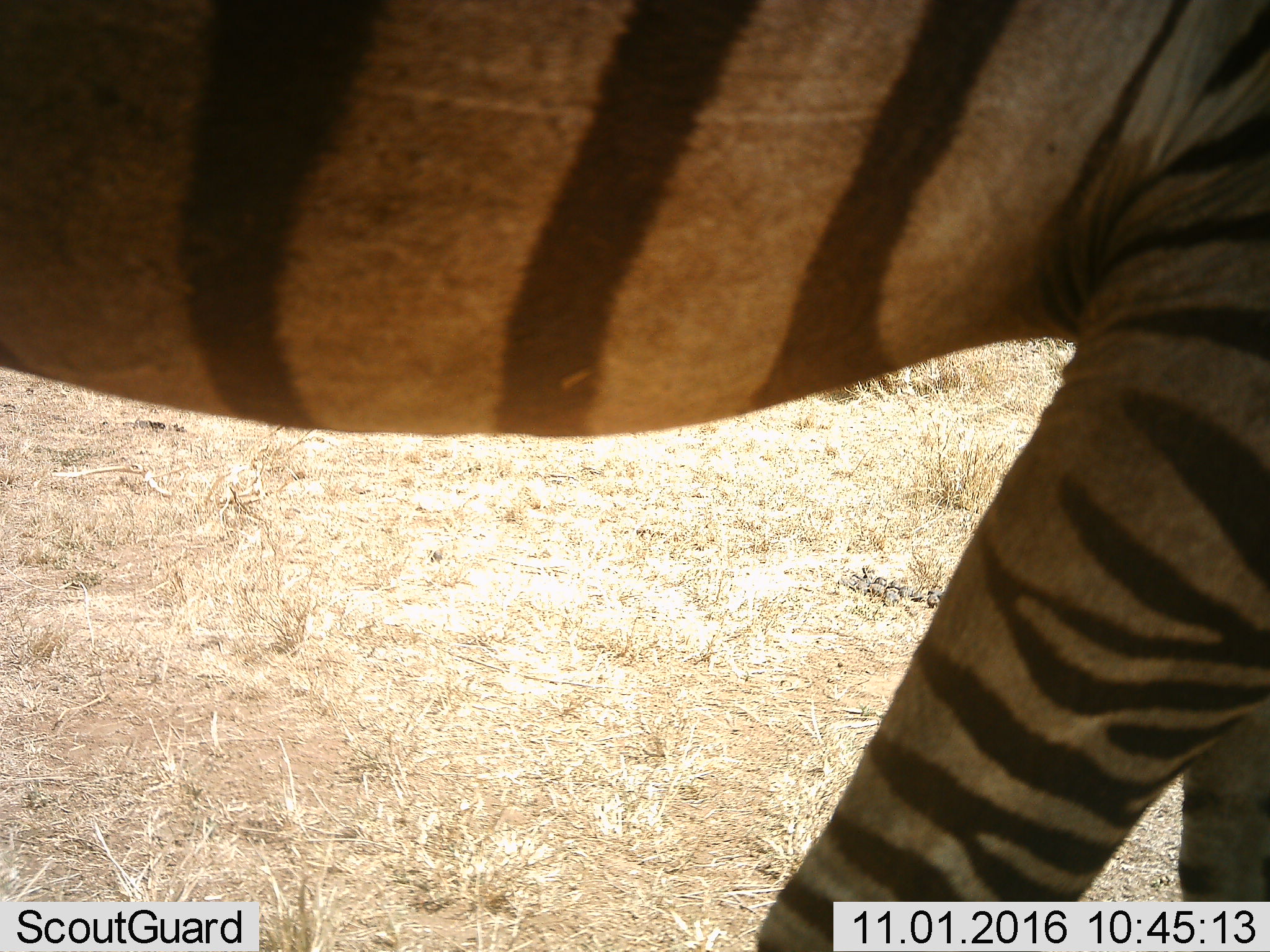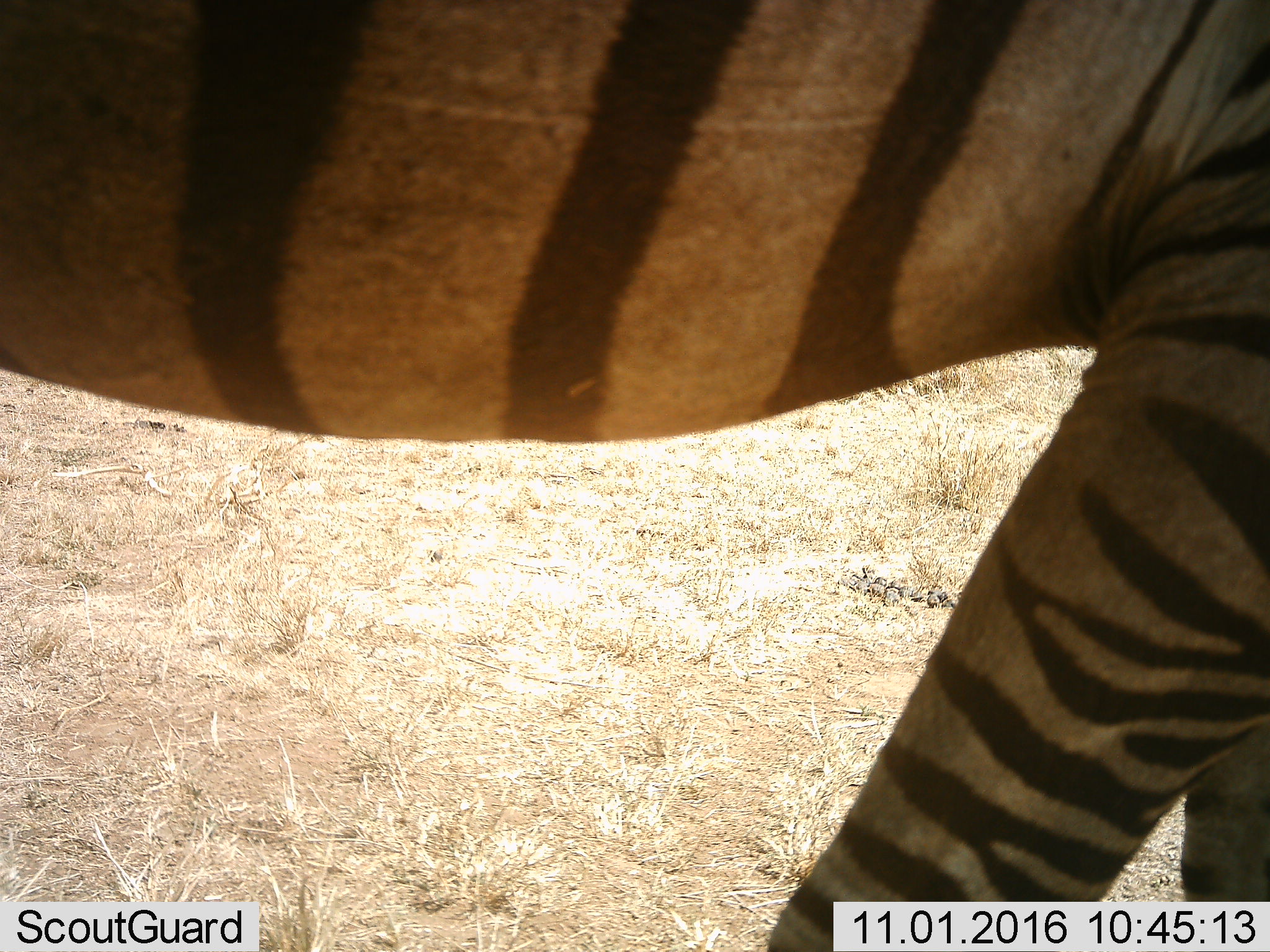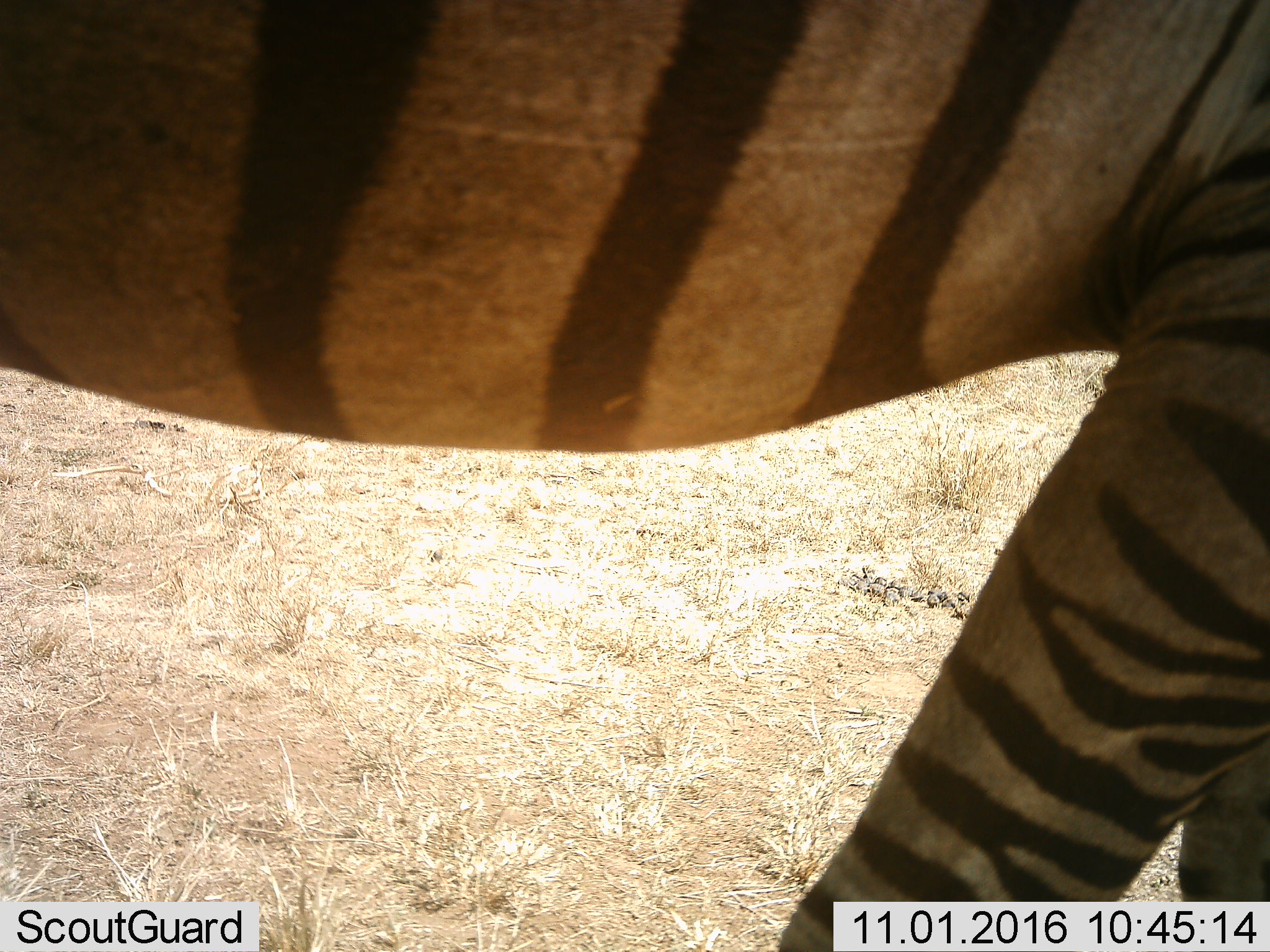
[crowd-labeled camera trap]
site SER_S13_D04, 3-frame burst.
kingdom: Animalia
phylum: Chordata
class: Mammalia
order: Perissodactyla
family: Equidae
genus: Equus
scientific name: Equus quagga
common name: plains zebra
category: zebraplains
Zebraplains (plains zebra) (Equus quagga), count 1. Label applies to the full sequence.